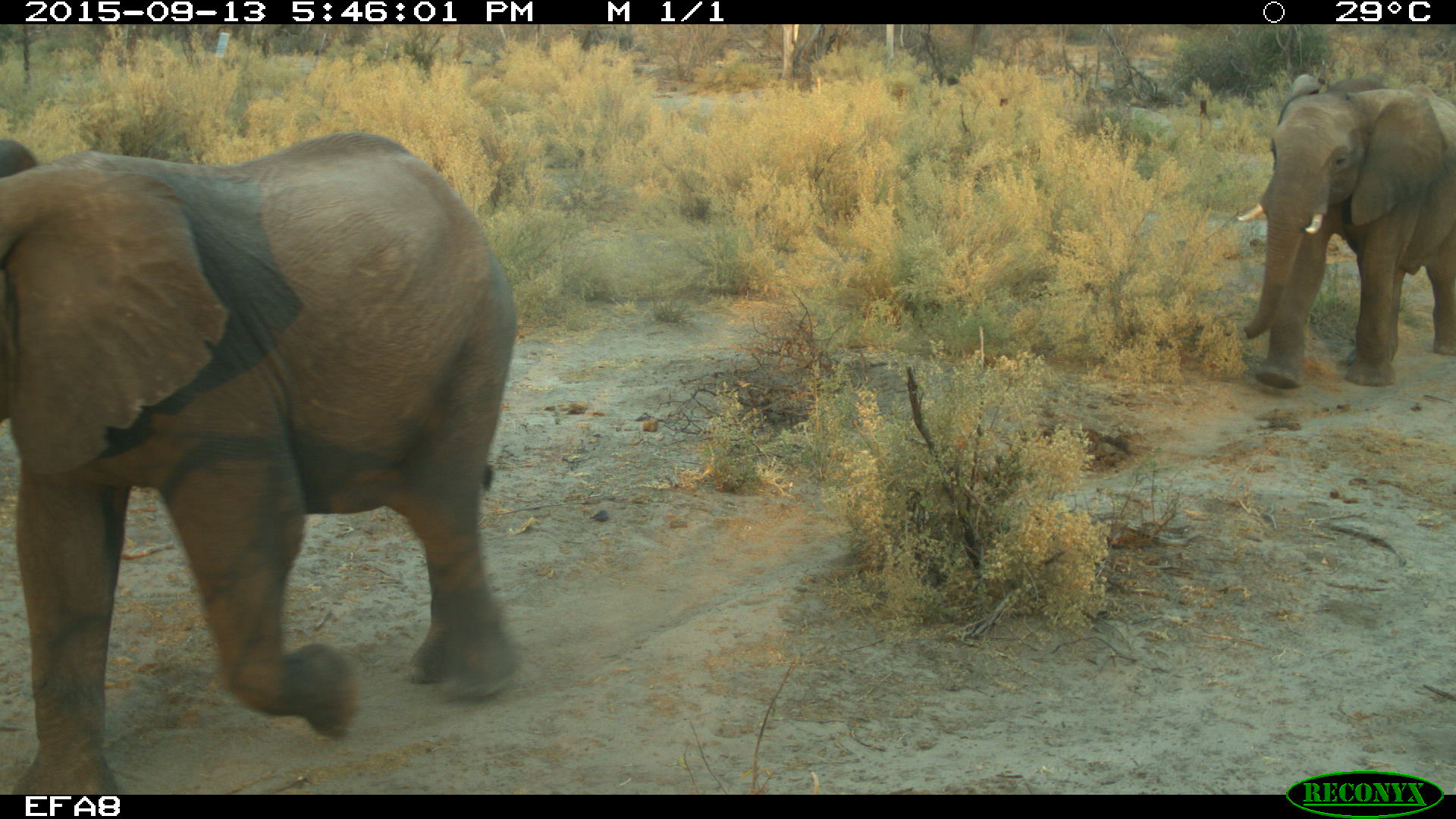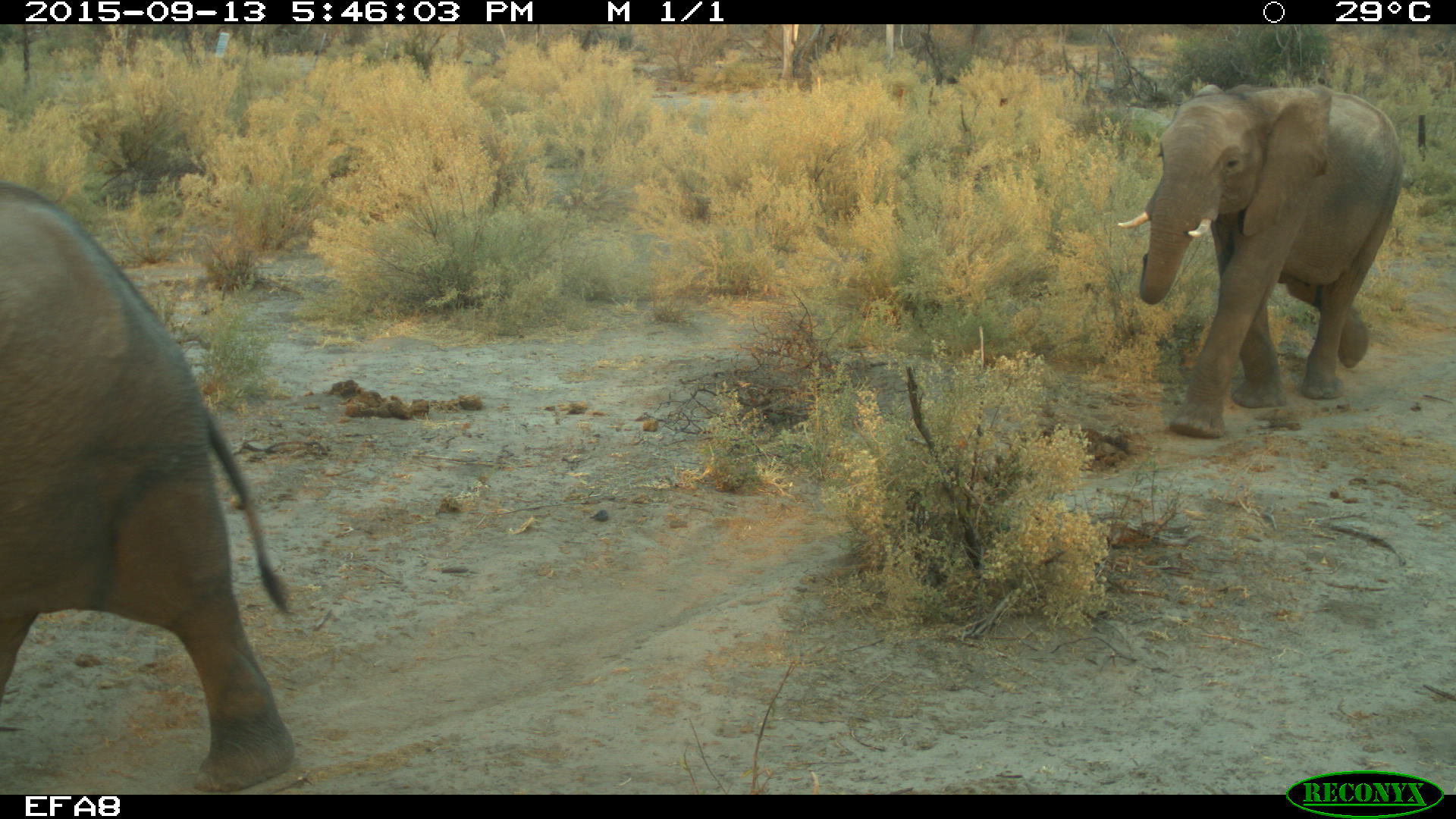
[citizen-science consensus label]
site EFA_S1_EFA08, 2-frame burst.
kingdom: Animalia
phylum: Chordata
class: Mammalia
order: Proboscidea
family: Elephantidae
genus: Loxodonta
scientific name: Loxodonta africana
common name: african bush elephant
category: elephant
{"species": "elephant (african bush elephant) (Loxodonta africana)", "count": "2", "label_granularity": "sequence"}